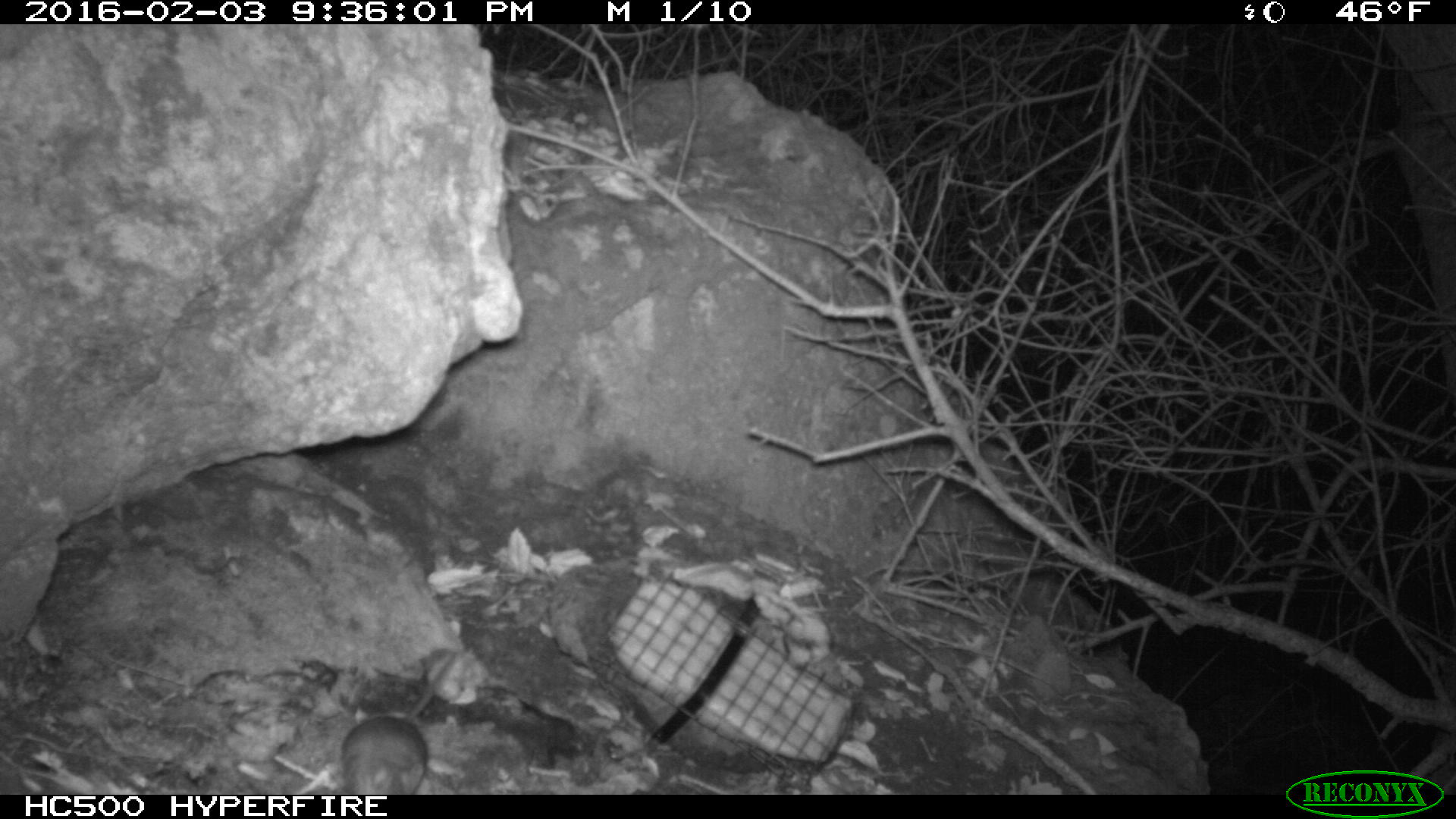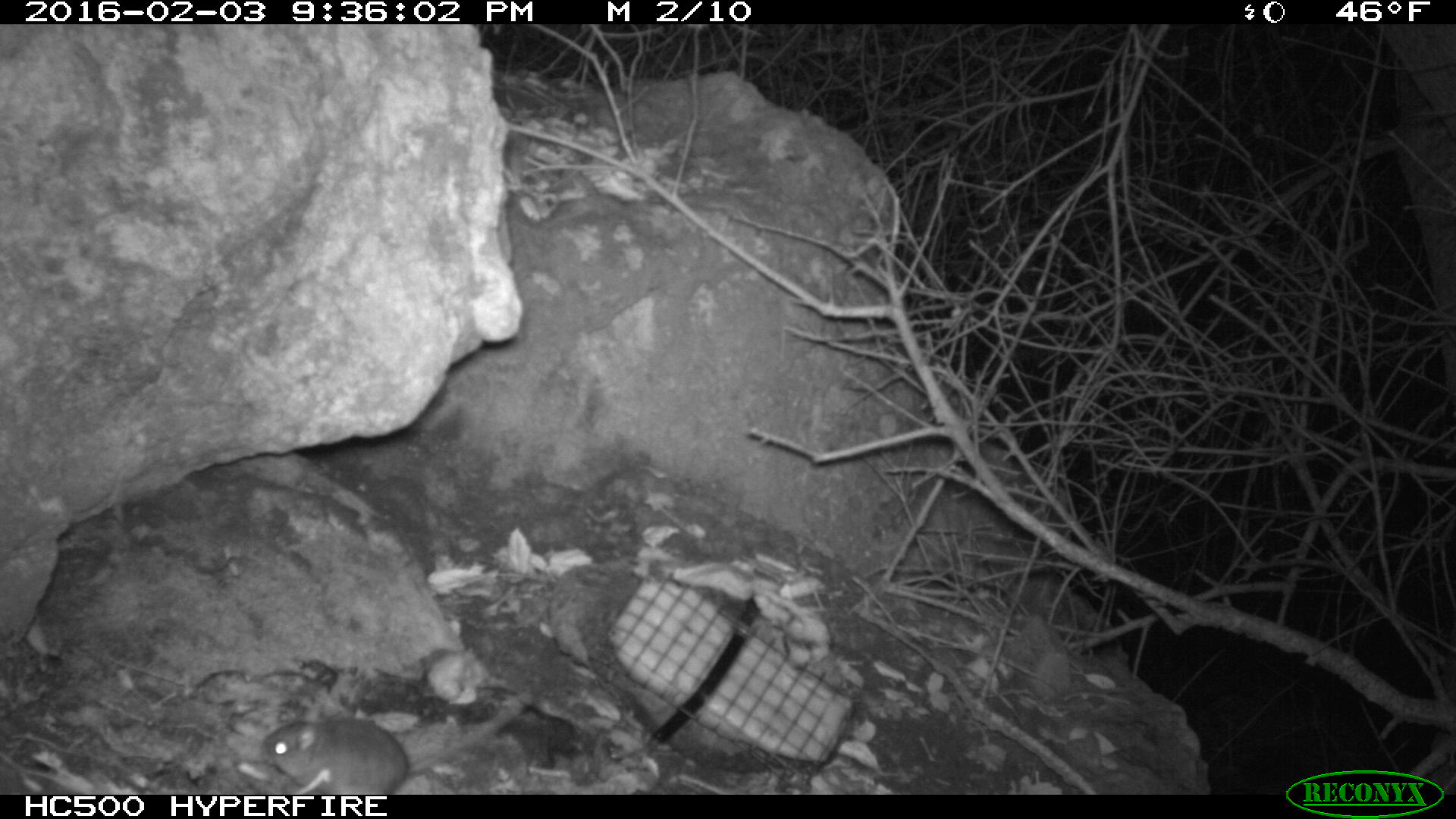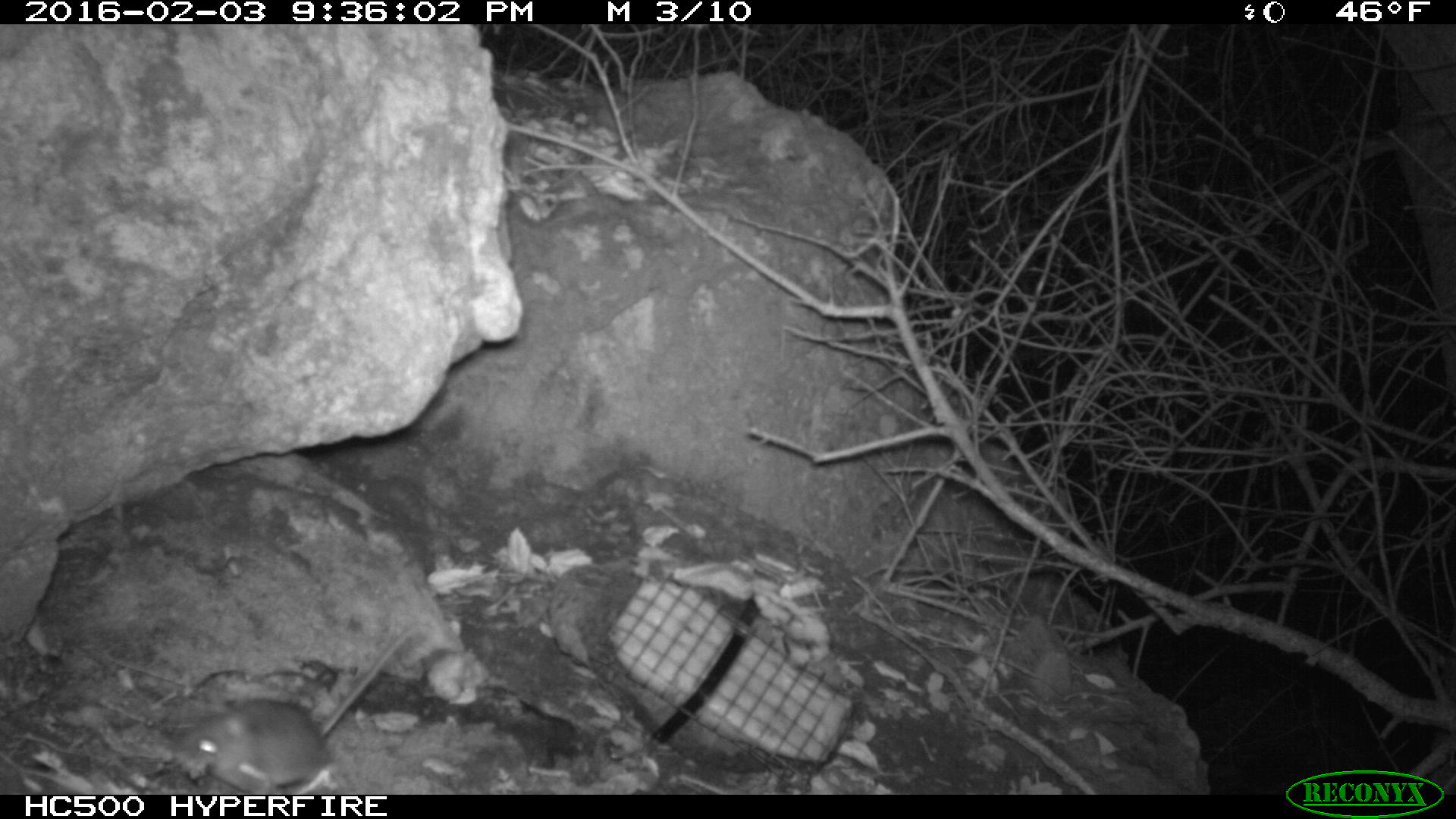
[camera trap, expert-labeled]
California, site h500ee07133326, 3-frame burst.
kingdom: Animalia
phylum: Chordata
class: Mammalia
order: Rodentia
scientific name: Rodentia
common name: rodent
Rodent (Rodentia).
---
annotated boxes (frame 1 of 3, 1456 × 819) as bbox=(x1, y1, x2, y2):
rodent: bbox=(339, 639, 469, 795)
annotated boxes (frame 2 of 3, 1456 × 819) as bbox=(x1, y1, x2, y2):
rodent: bbox=(262, 691, 530, 794)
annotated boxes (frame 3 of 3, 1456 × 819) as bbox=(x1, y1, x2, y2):
rodent: bbox=(171, 624, 416, 795)